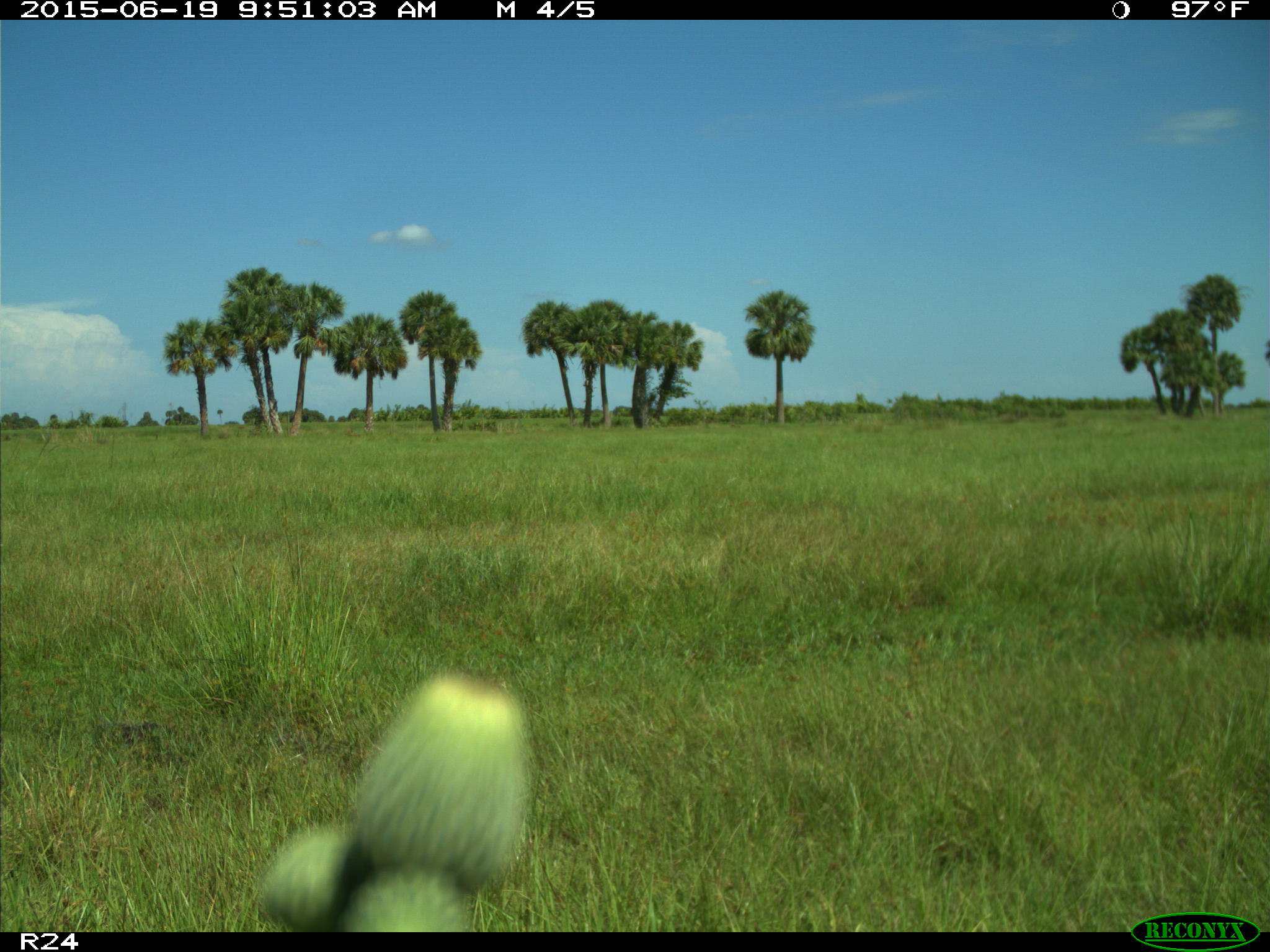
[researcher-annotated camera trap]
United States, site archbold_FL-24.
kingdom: Animalia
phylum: Chordata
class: Mammalia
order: Artiodactyla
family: Bovidae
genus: Bos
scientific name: Bos taurus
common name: domestic cow